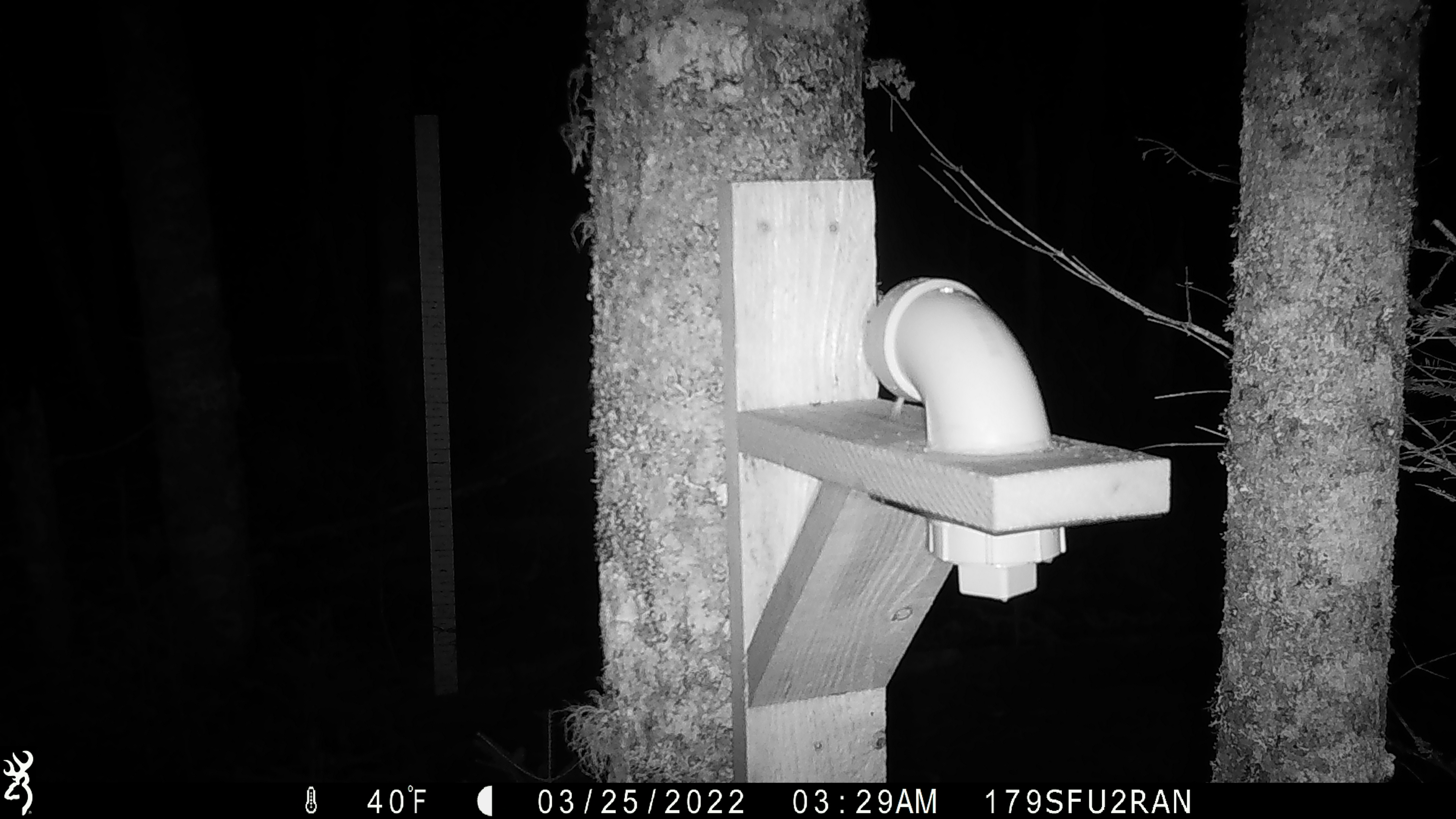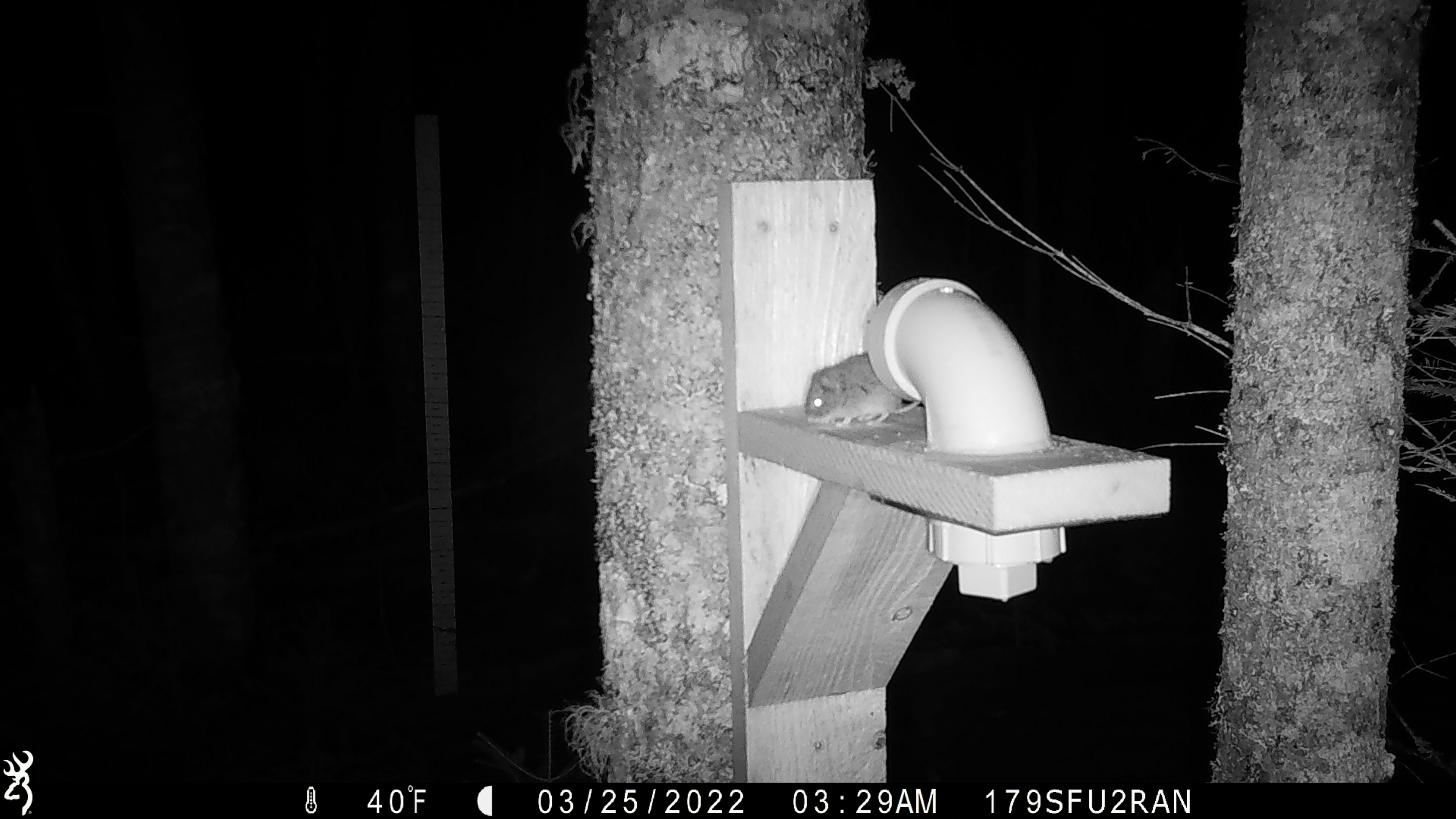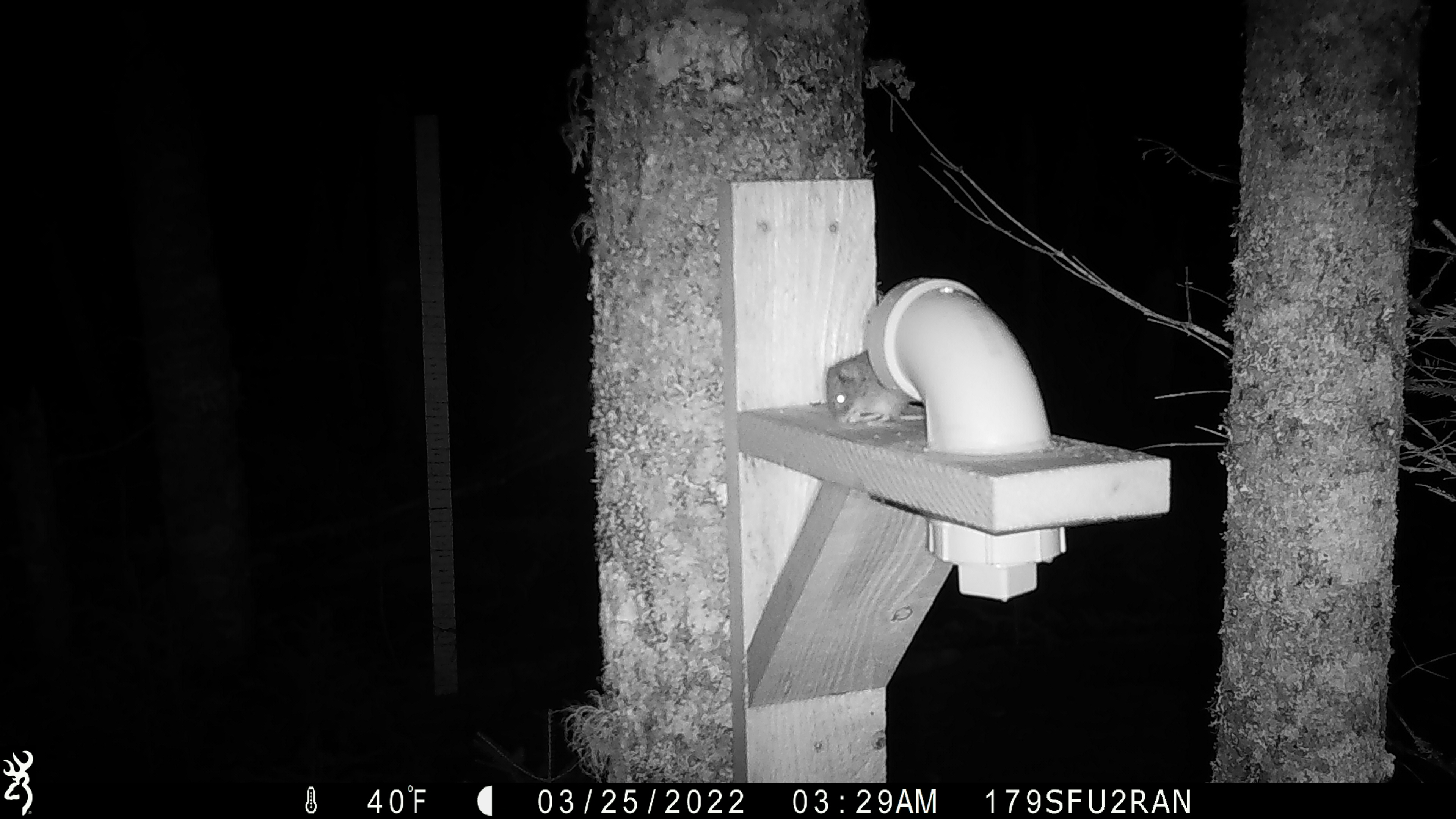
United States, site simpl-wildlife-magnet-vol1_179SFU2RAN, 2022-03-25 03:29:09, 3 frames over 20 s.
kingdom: Animalia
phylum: Chordata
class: Mammalia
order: Rodentia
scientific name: Rodentia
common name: mouse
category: mouse sp.